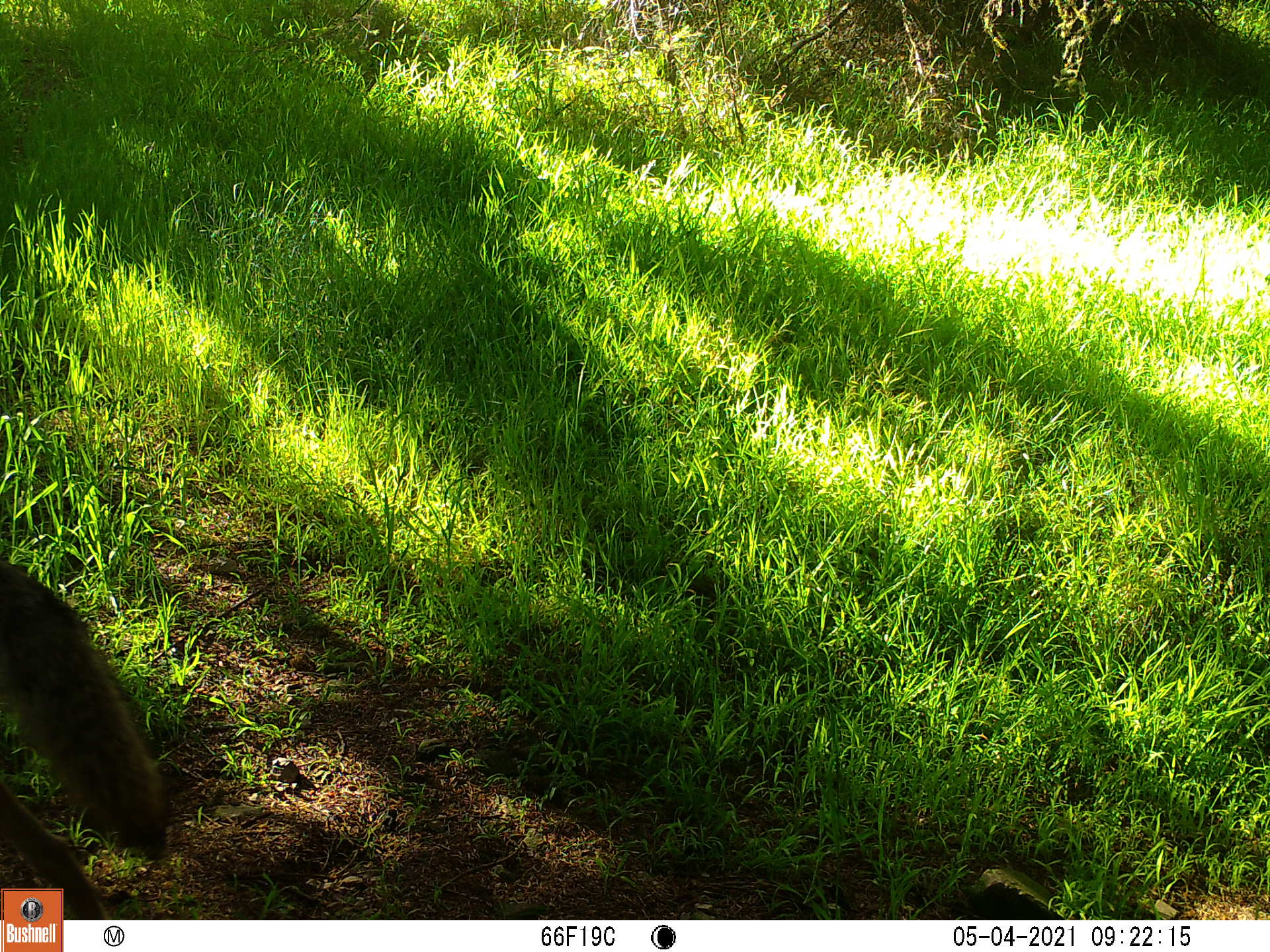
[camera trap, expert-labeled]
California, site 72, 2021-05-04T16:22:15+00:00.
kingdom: Animalia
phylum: Chordata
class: Mammalia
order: Carnivora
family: Canidae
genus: Canis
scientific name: Canis latrans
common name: coyote